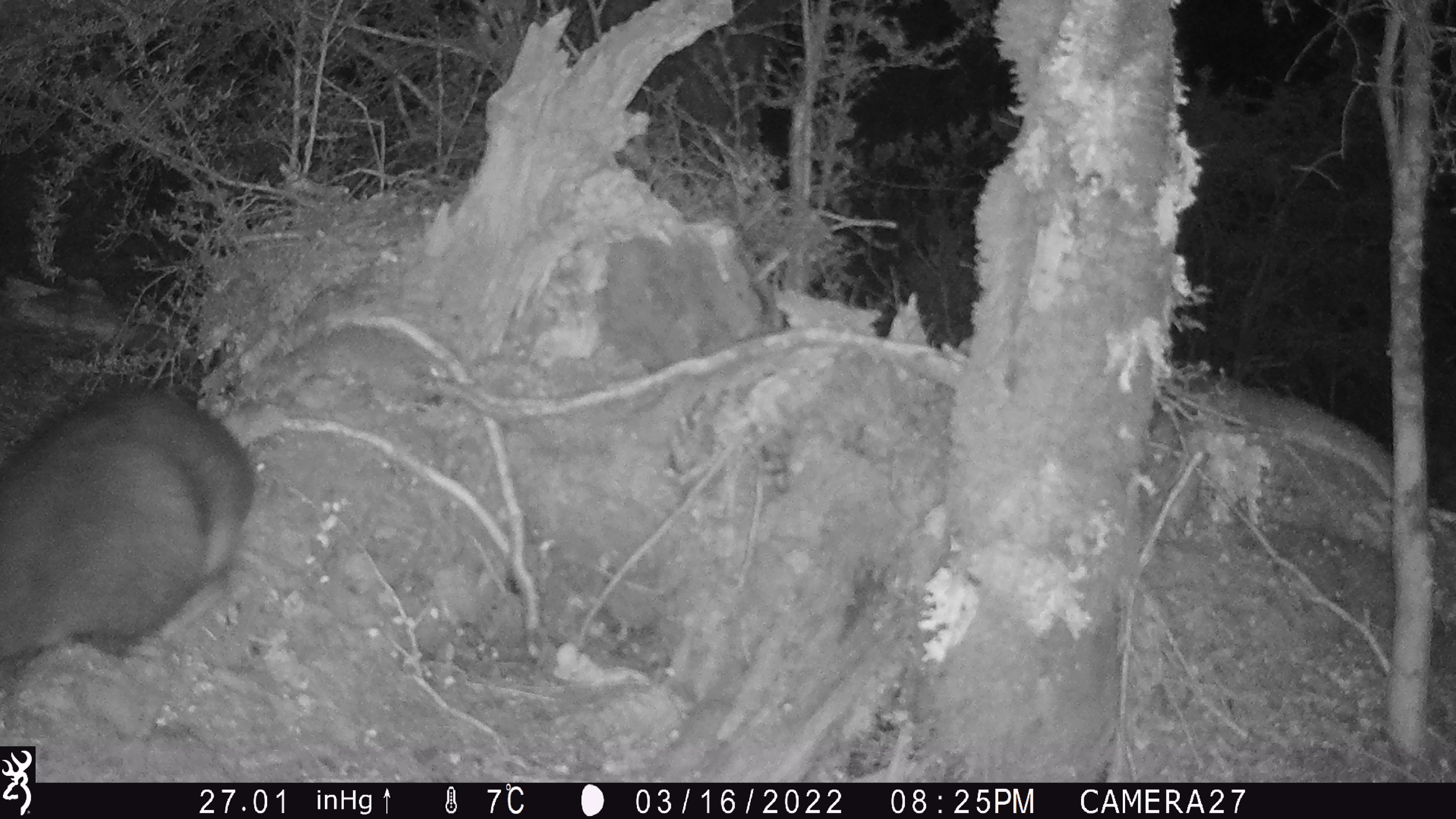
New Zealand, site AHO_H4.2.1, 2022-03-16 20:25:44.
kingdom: Animalia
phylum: Chordata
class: Mammalia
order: Diprotodontia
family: Phalangeridae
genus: Trichosurus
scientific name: Trichosurus vulpecula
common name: common brushtail possum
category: possum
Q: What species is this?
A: Possum (common brushtail possum) (Trichosurus vulpecula).